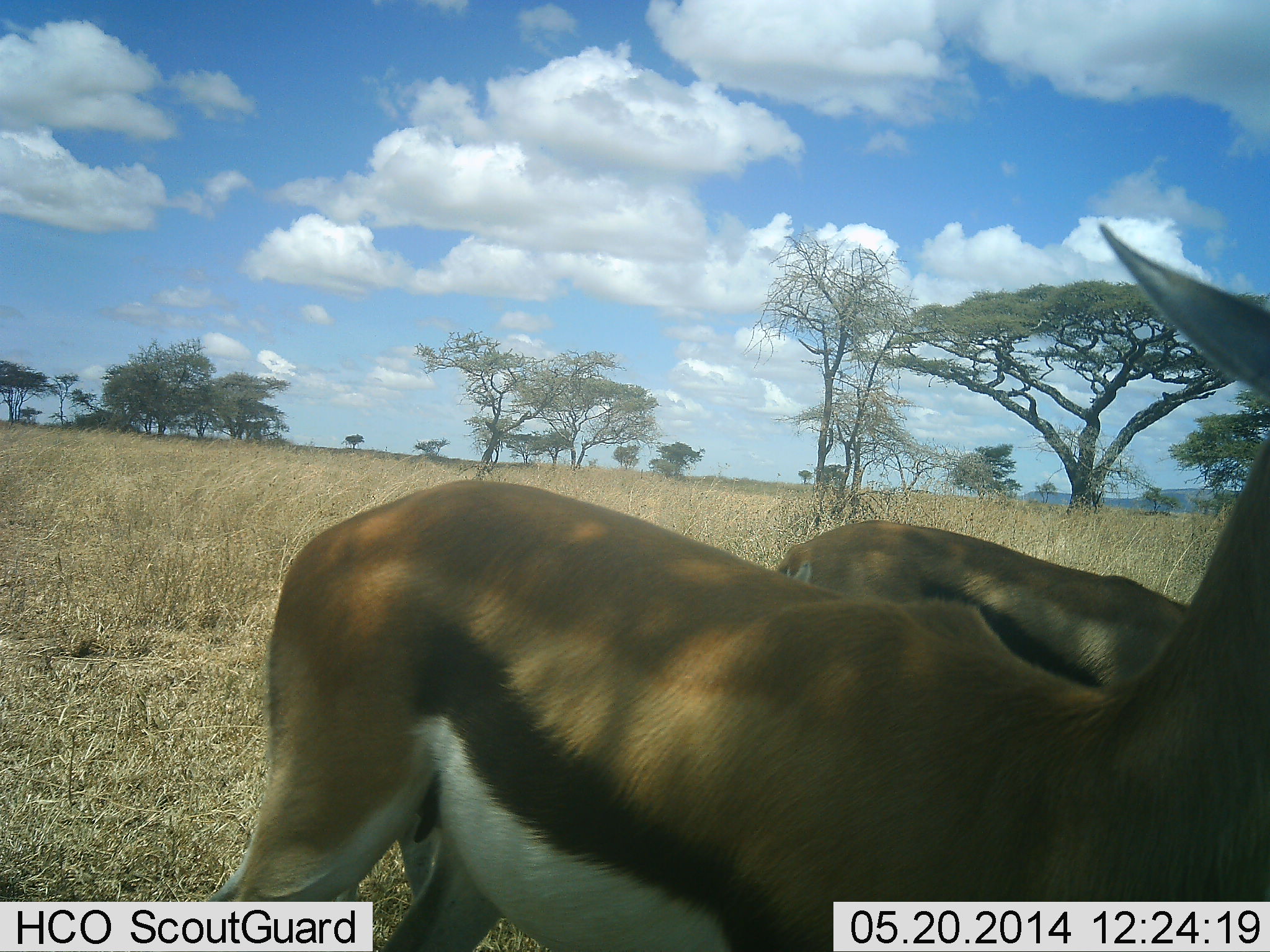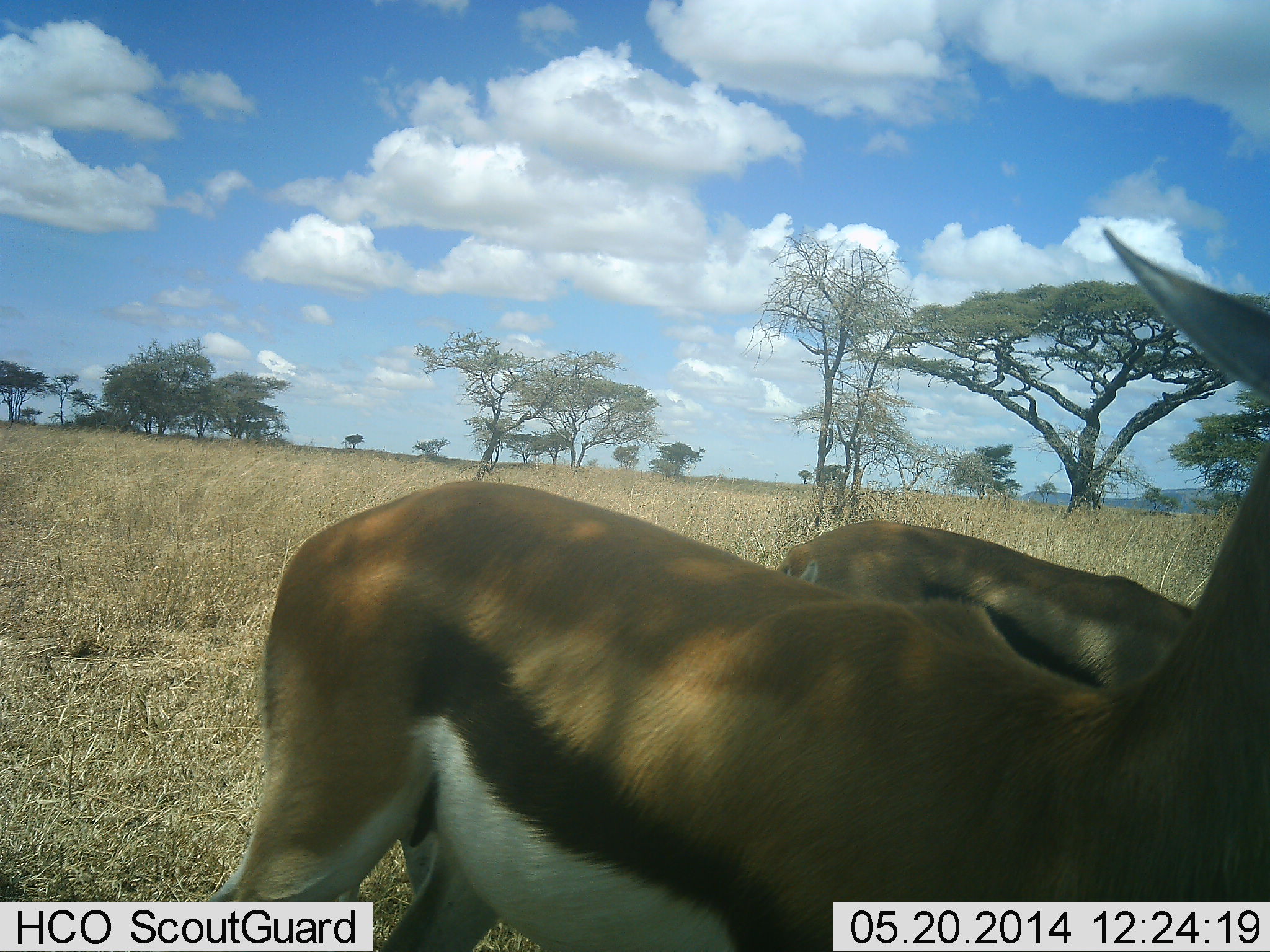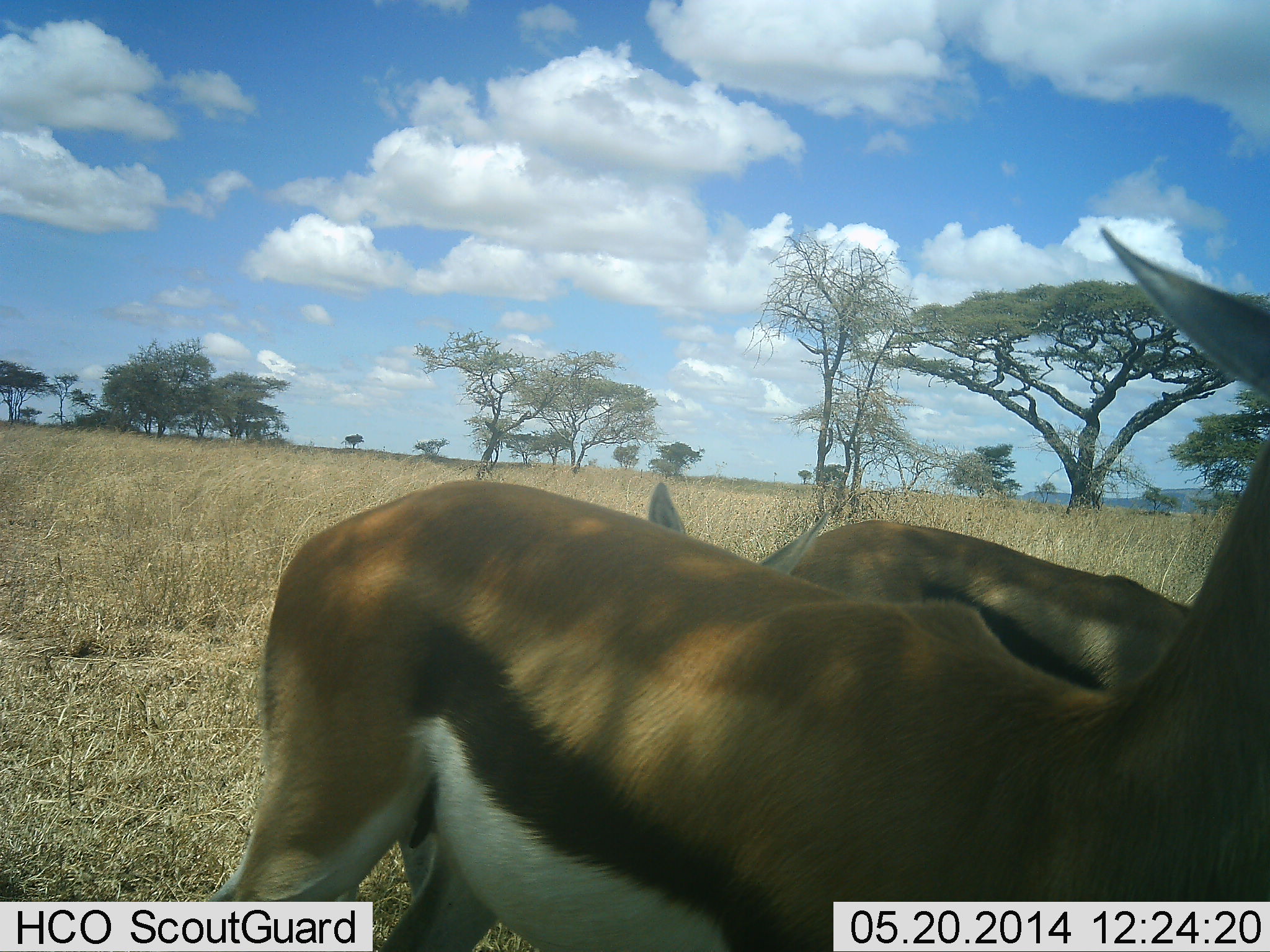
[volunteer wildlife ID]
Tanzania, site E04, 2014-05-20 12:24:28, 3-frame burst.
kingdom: Animalia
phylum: Chordata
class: Mammalia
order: Artiodactyla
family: Bovidae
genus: Eudorcas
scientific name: Eudorcas thomsonii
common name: thomson's gazelle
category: gazellethomsons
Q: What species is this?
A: Gazellethomsons (thomson's gazelle) (Eudorcas thomsonii).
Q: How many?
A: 2.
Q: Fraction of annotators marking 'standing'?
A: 100%.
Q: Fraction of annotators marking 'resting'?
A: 0%.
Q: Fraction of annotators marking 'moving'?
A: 0%.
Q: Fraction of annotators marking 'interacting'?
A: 10%.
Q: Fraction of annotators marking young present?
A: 30%.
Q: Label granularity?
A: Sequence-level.